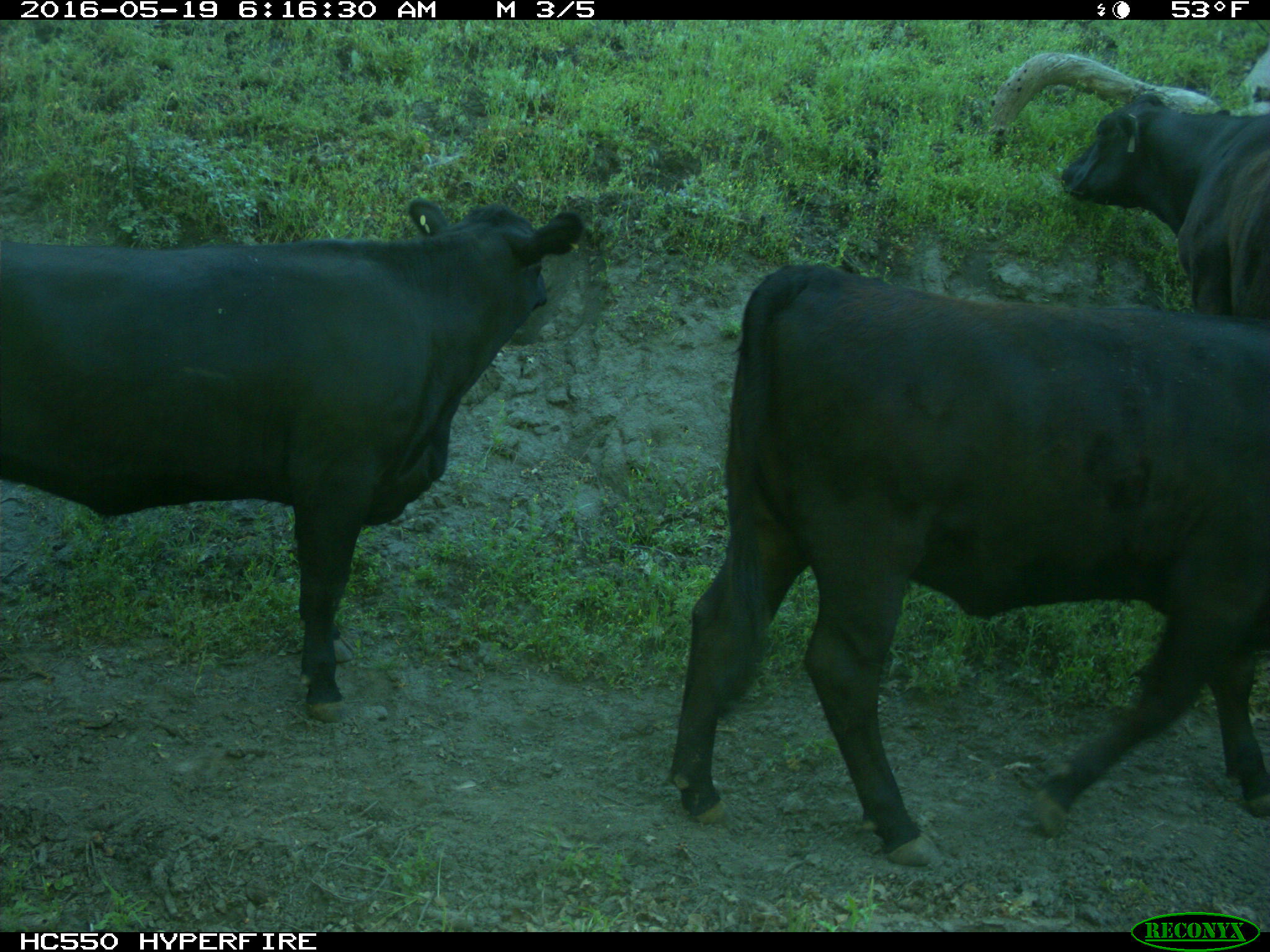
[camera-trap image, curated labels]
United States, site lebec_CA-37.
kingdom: Animalia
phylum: Chordata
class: Mammalia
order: Artiodactyla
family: Bovidae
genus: Bos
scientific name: Bos taurus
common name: domestic cow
Bos taurus (domestic cow).